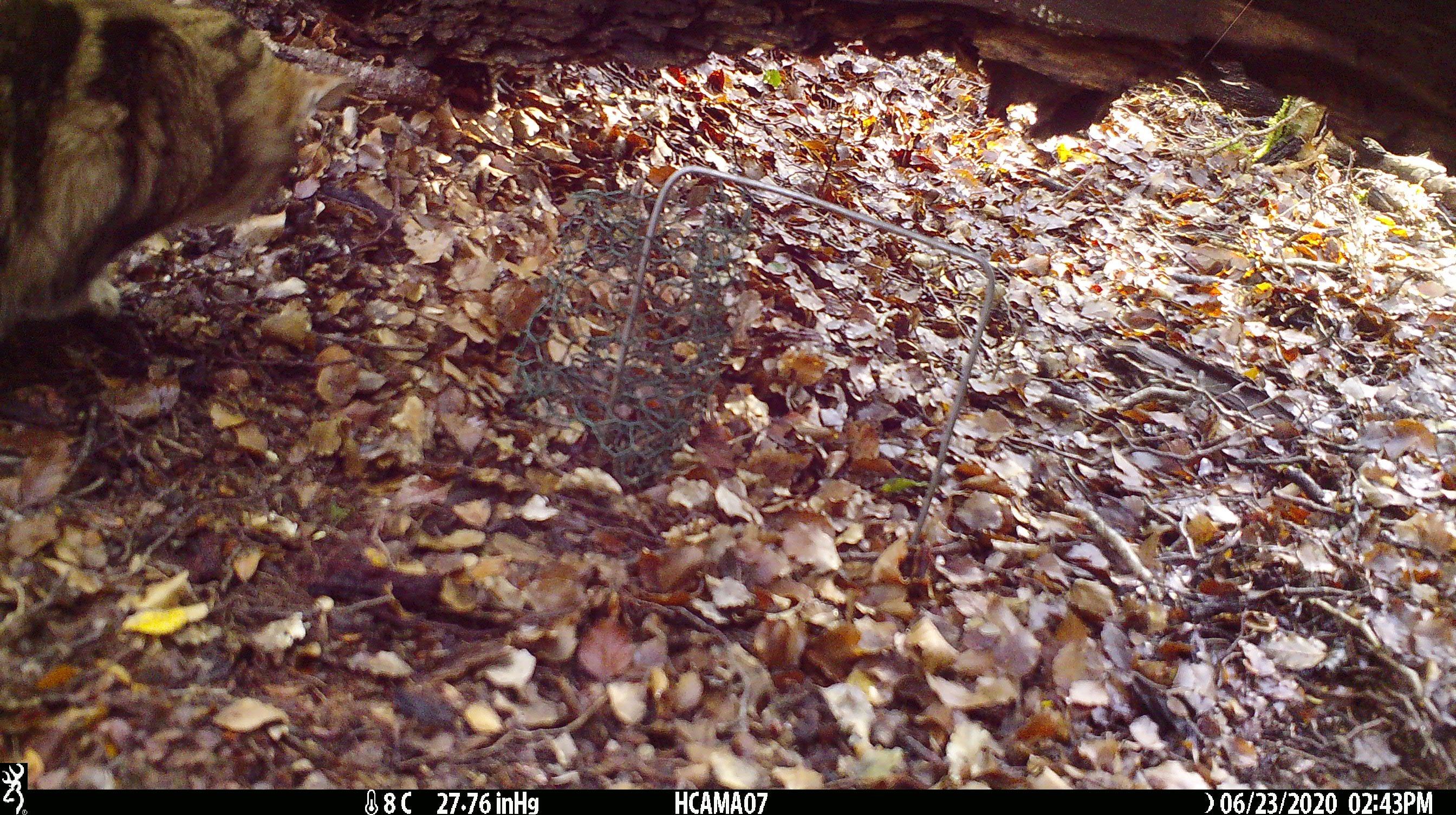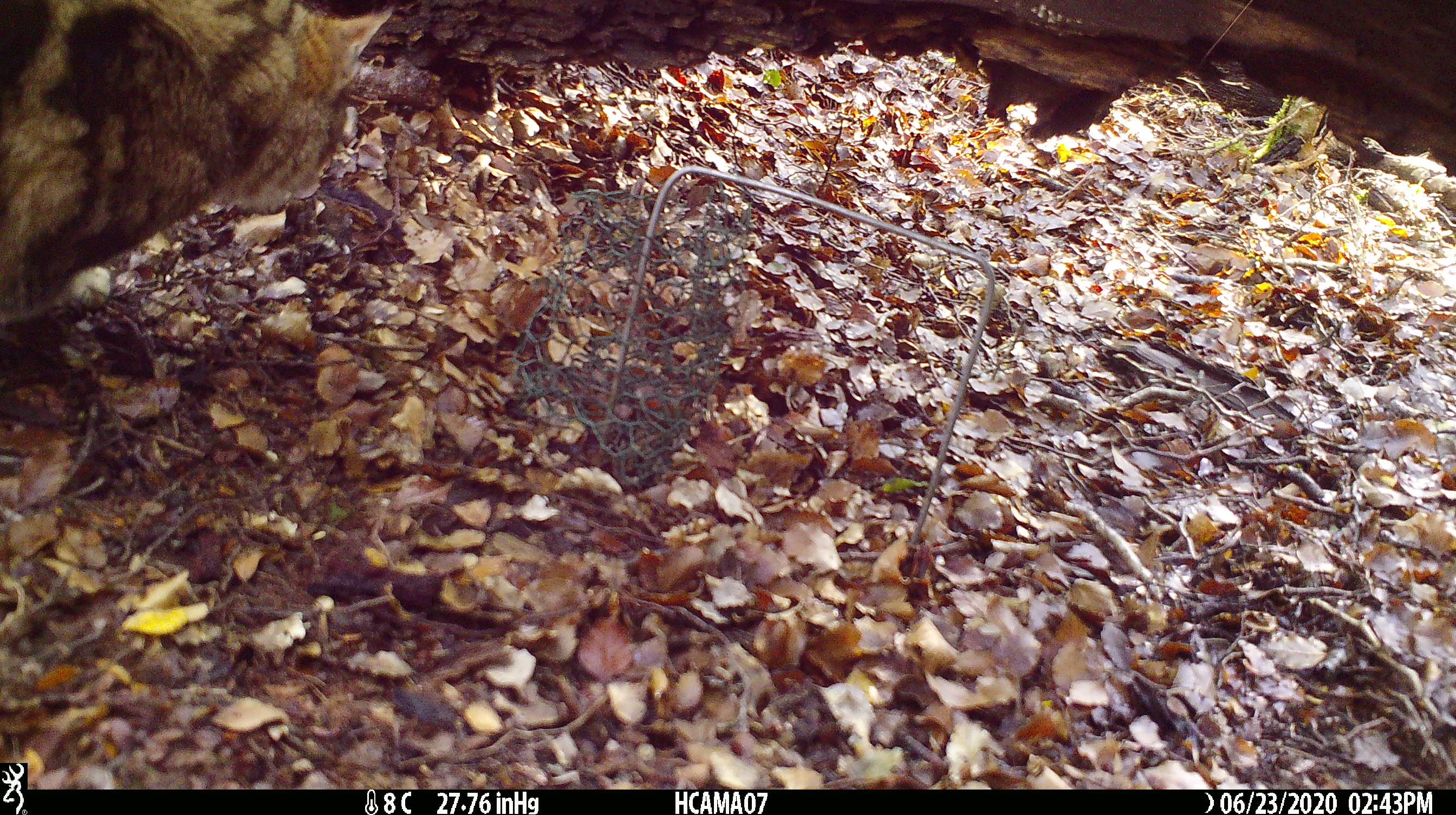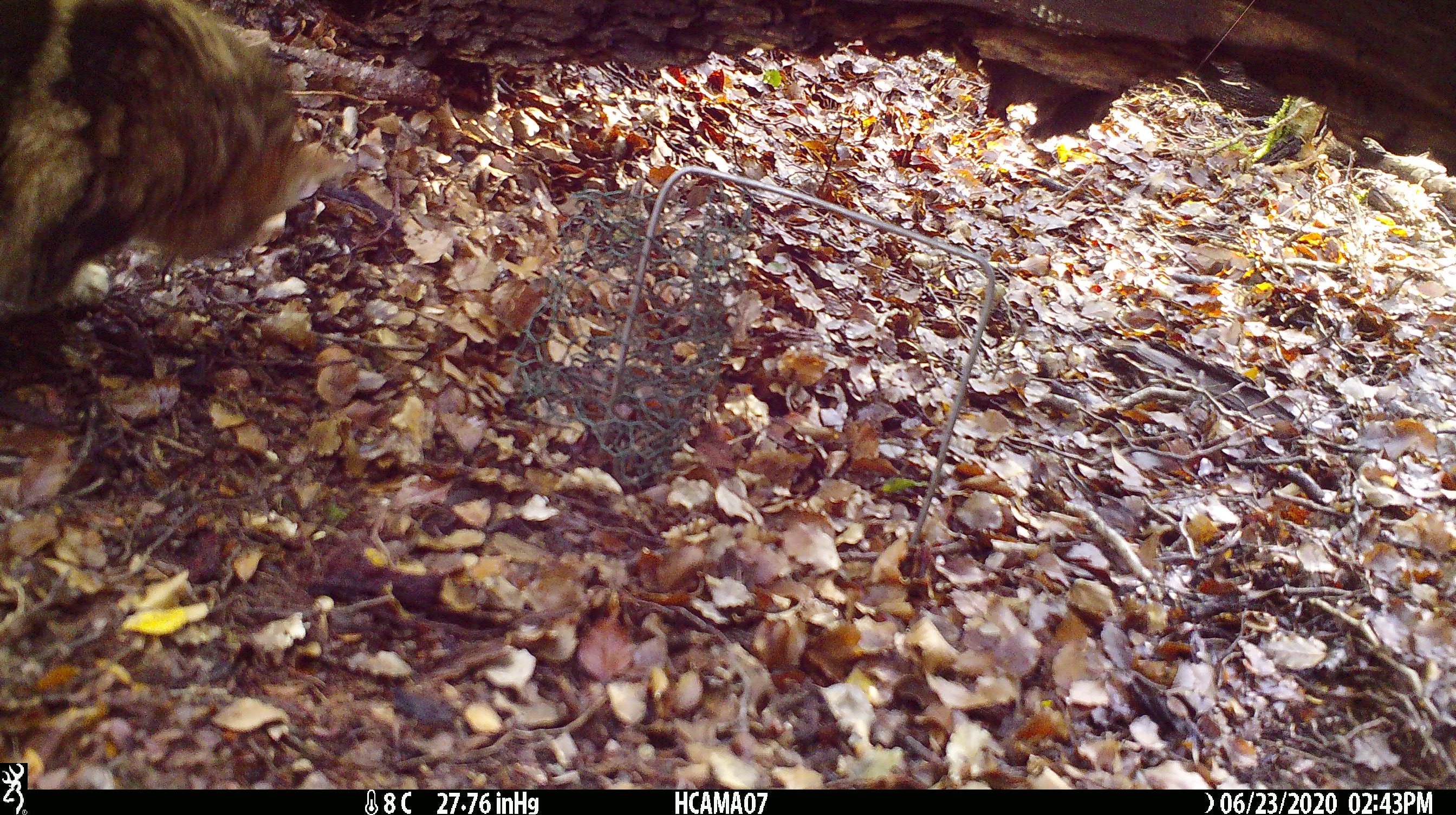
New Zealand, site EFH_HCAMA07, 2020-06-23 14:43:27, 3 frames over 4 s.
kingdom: Animalia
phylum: Chordata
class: Mammalia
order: Carnivora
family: Felidae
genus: Felis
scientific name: Felis catus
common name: domestic cat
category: cat